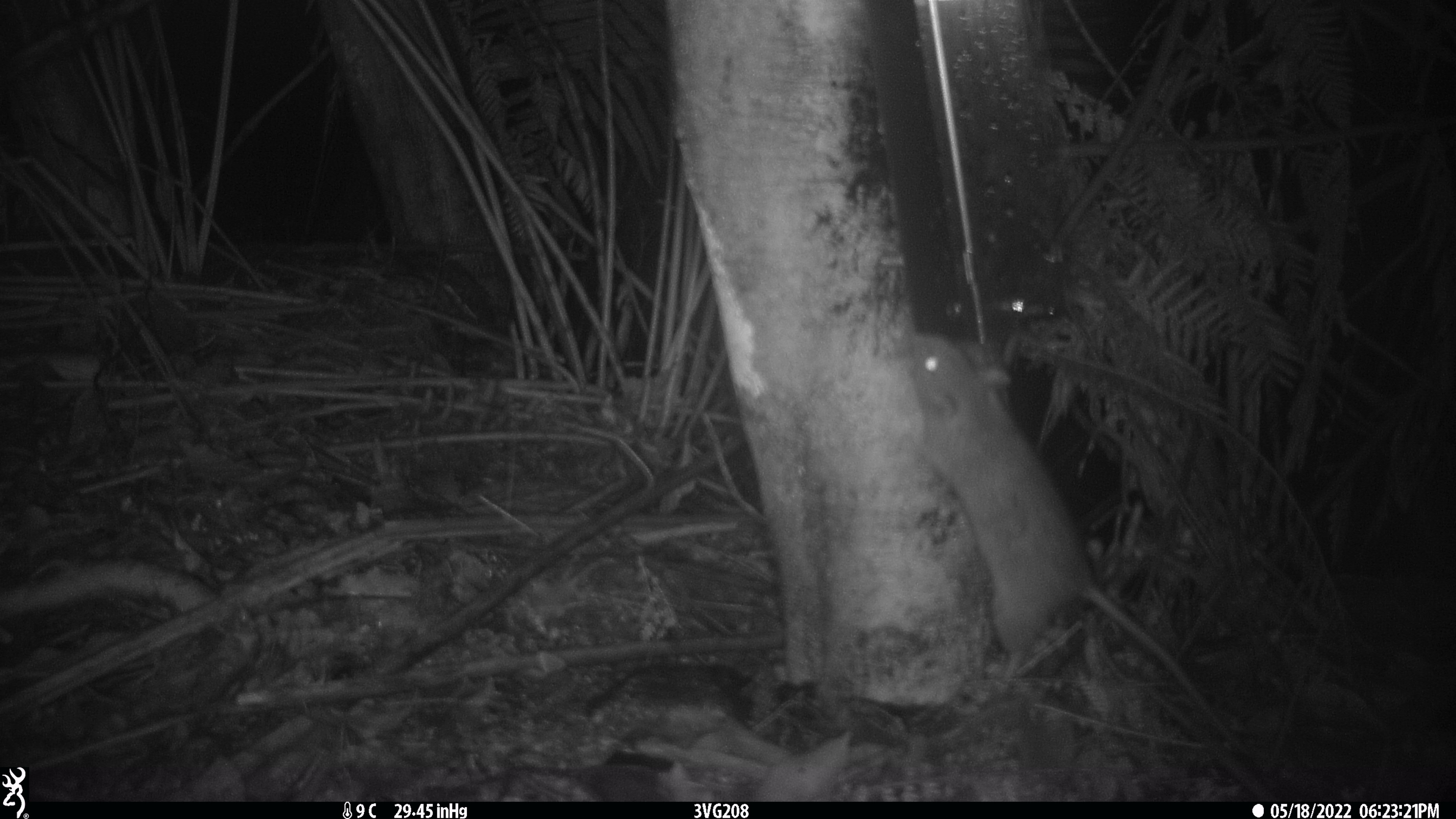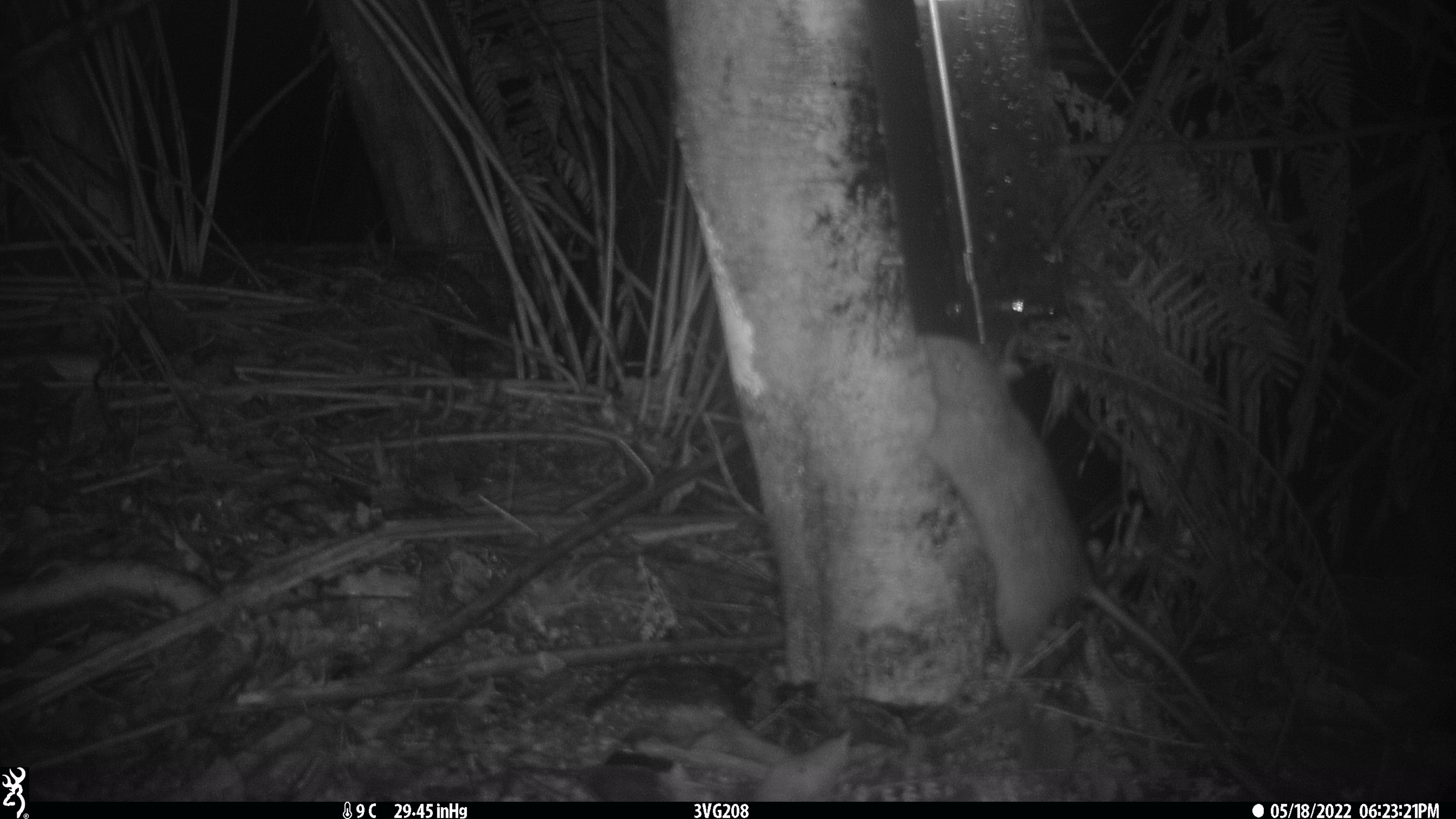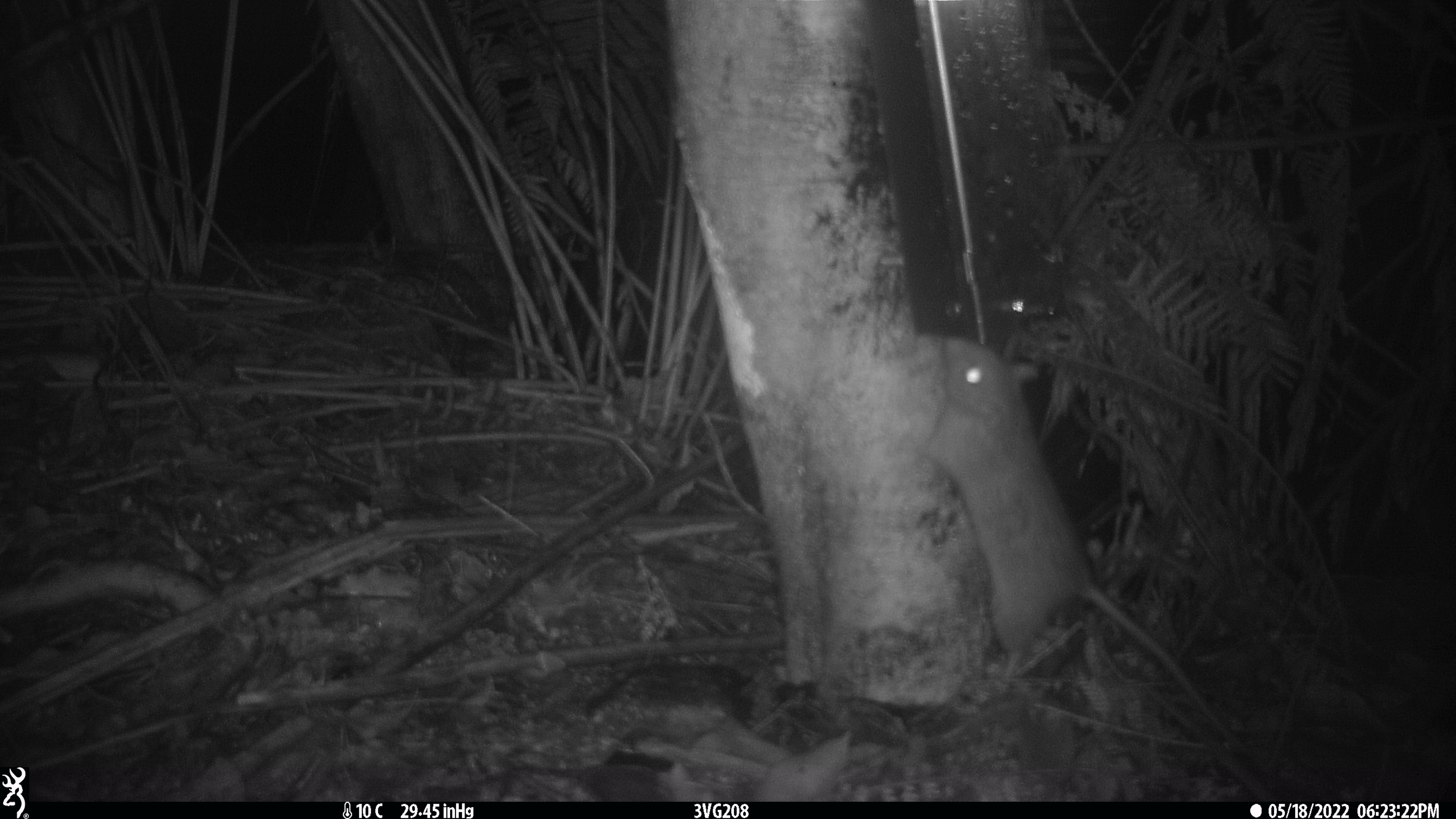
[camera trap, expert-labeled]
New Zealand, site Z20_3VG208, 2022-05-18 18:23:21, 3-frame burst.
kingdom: Animalia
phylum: Chordata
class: Mammalia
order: Rodentia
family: Muridae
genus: Rattus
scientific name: Rattus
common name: rat